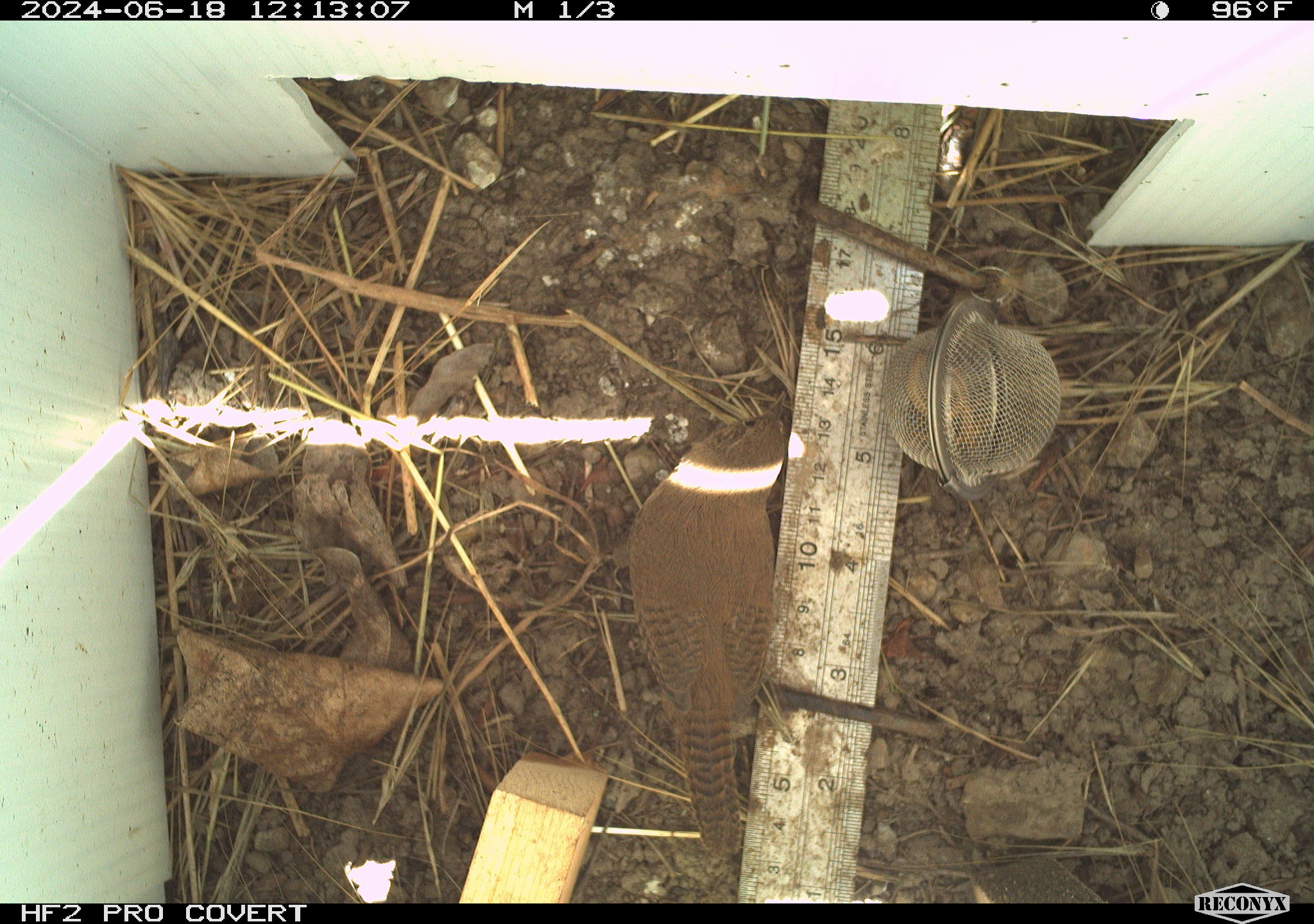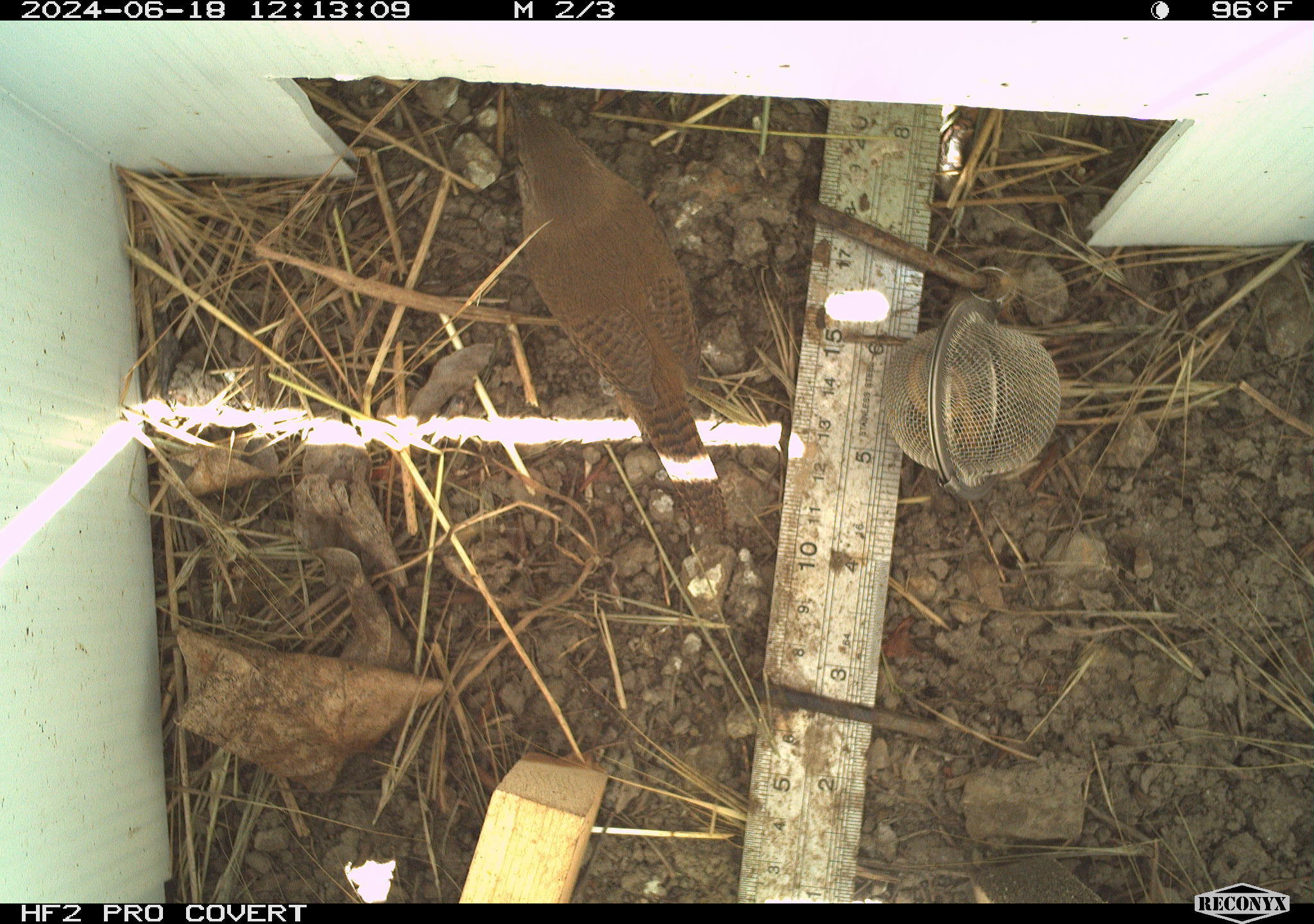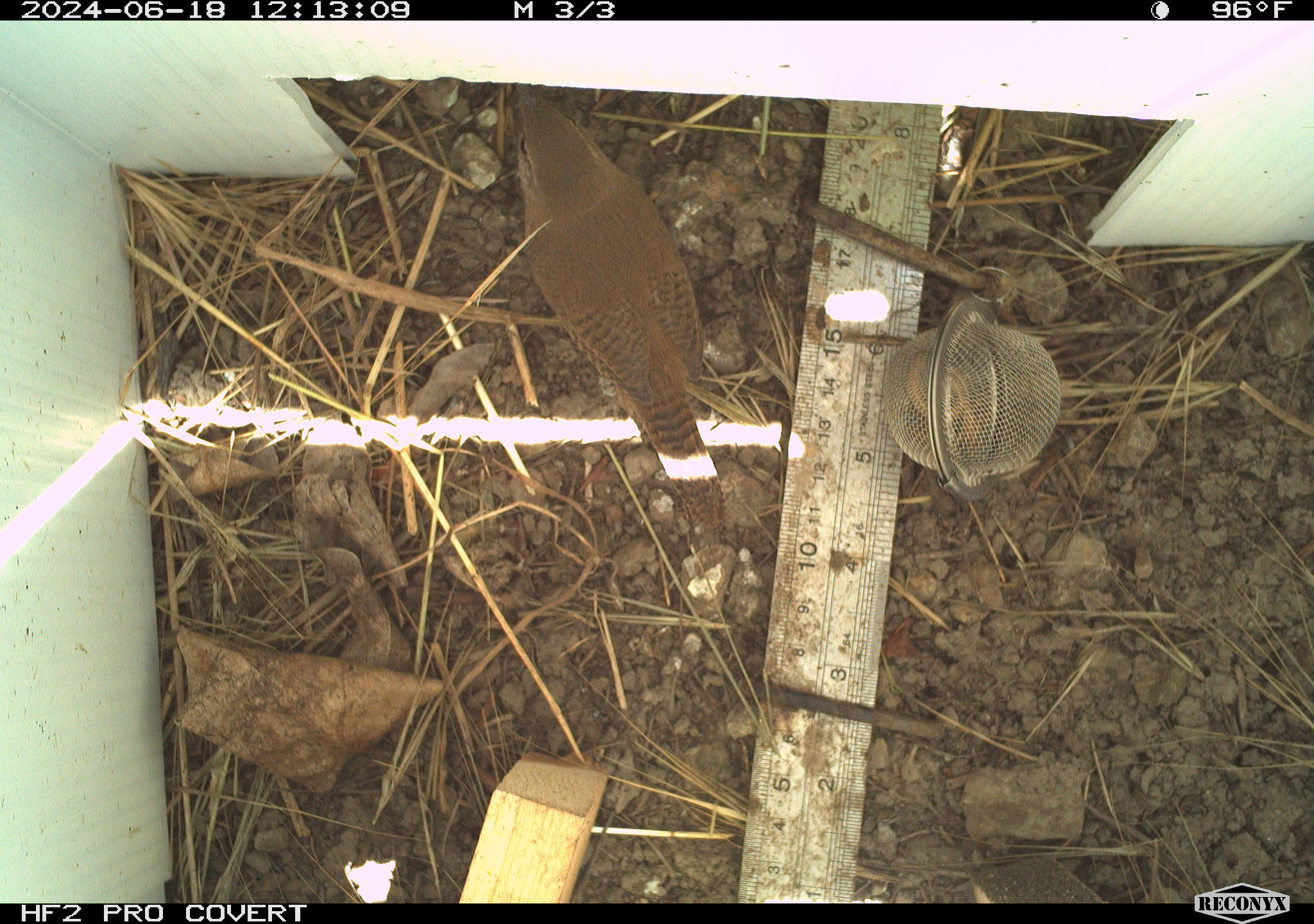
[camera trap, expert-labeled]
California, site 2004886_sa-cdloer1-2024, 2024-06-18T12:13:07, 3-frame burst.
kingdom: Animalia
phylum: Chordata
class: Aves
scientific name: Aves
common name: bird